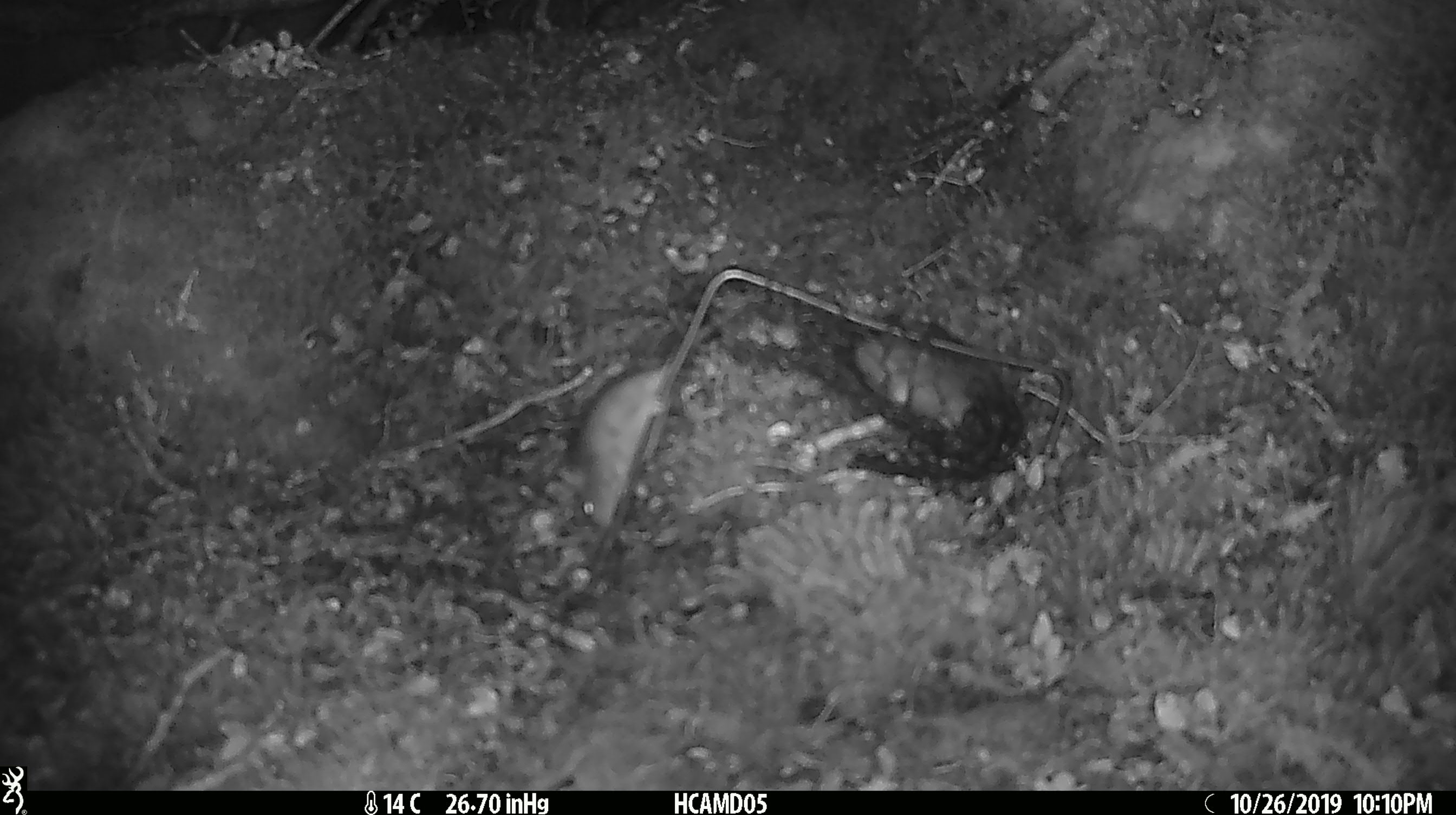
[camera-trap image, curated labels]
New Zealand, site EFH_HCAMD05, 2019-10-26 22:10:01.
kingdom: Animalia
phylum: Chordata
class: Mammalia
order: Rodentia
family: Muridae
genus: Mus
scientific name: Mus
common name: mouse